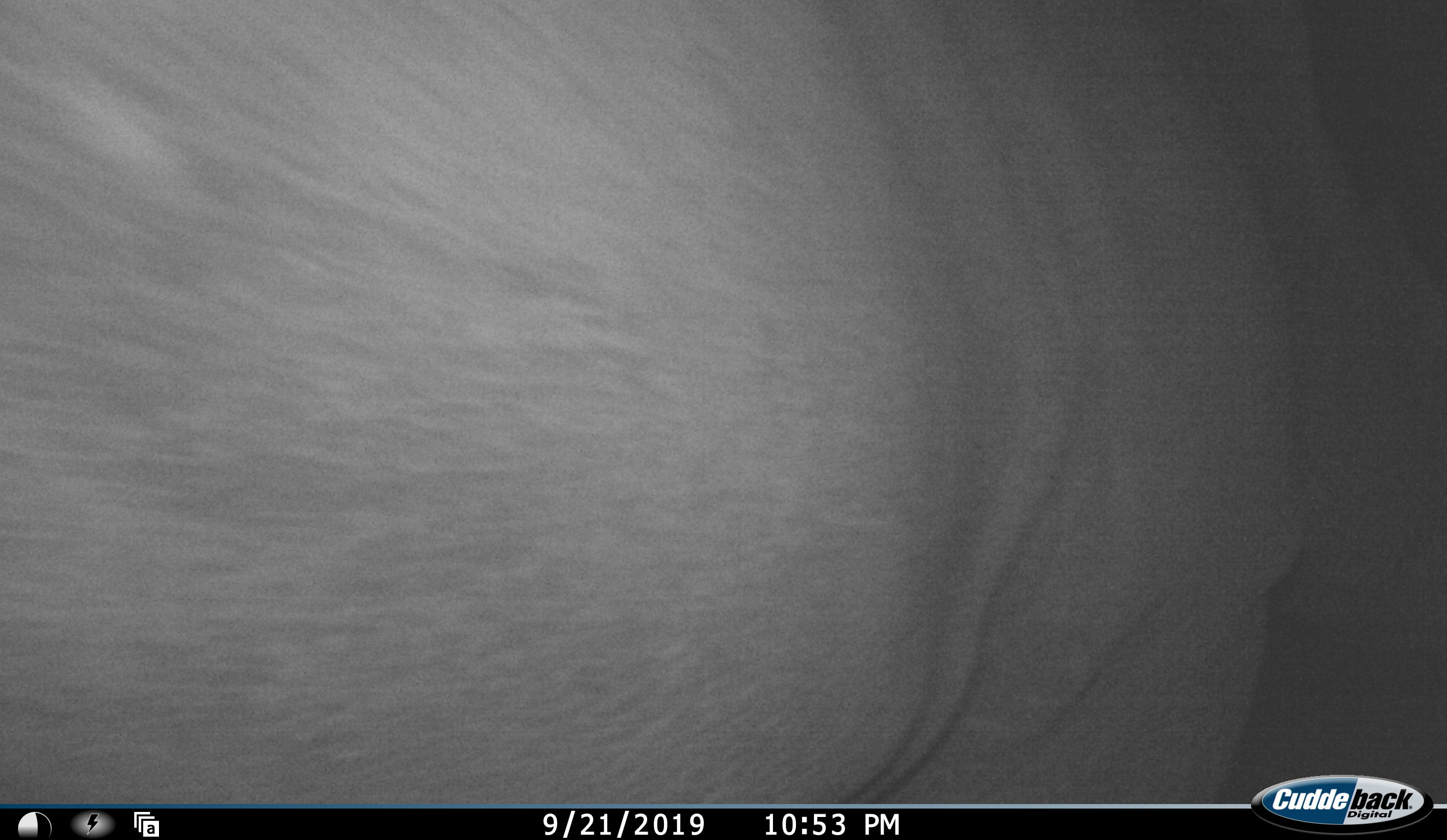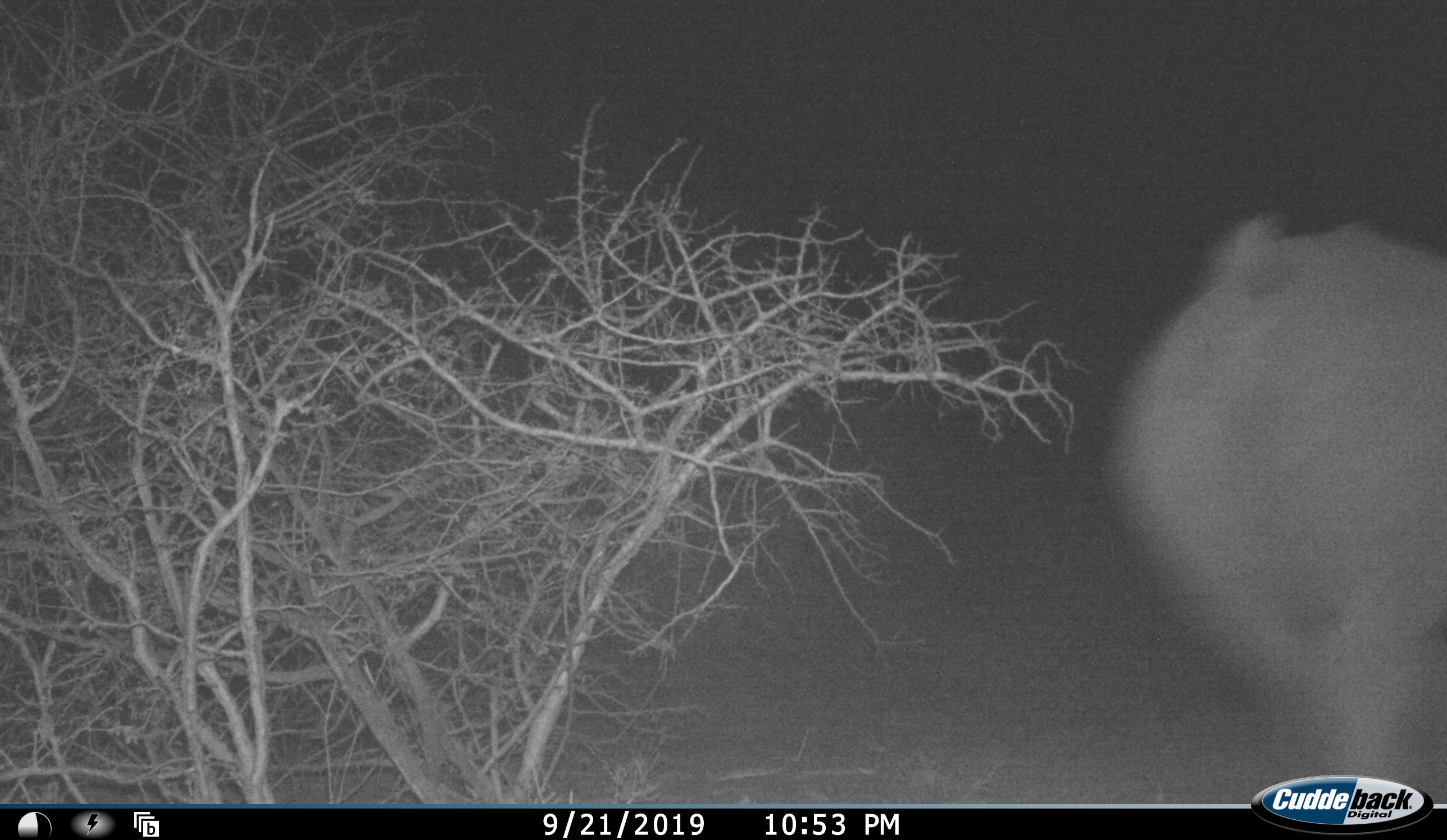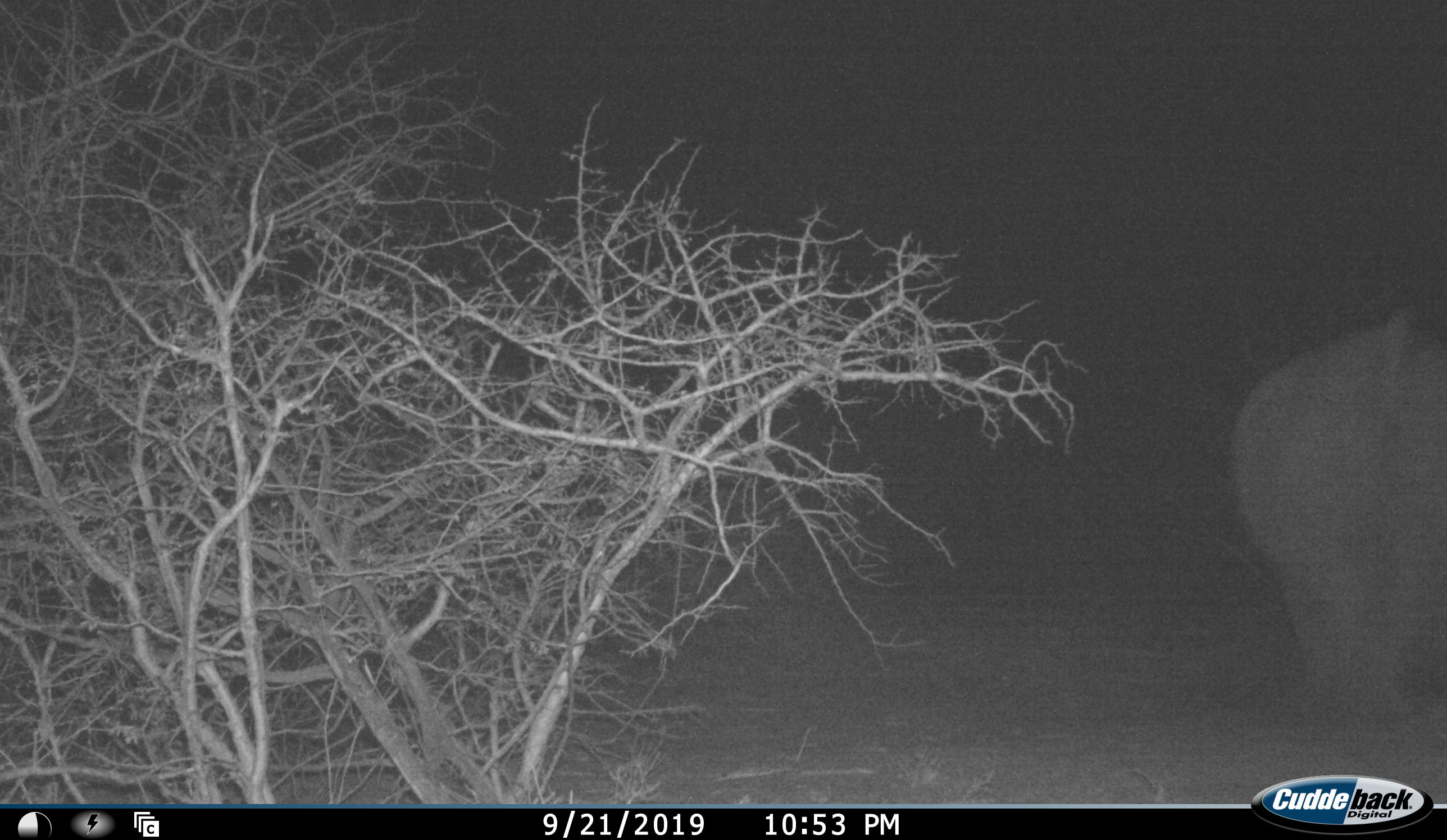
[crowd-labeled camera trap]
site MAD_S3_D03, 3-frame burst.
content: unidentified animal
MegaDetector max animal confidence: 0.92